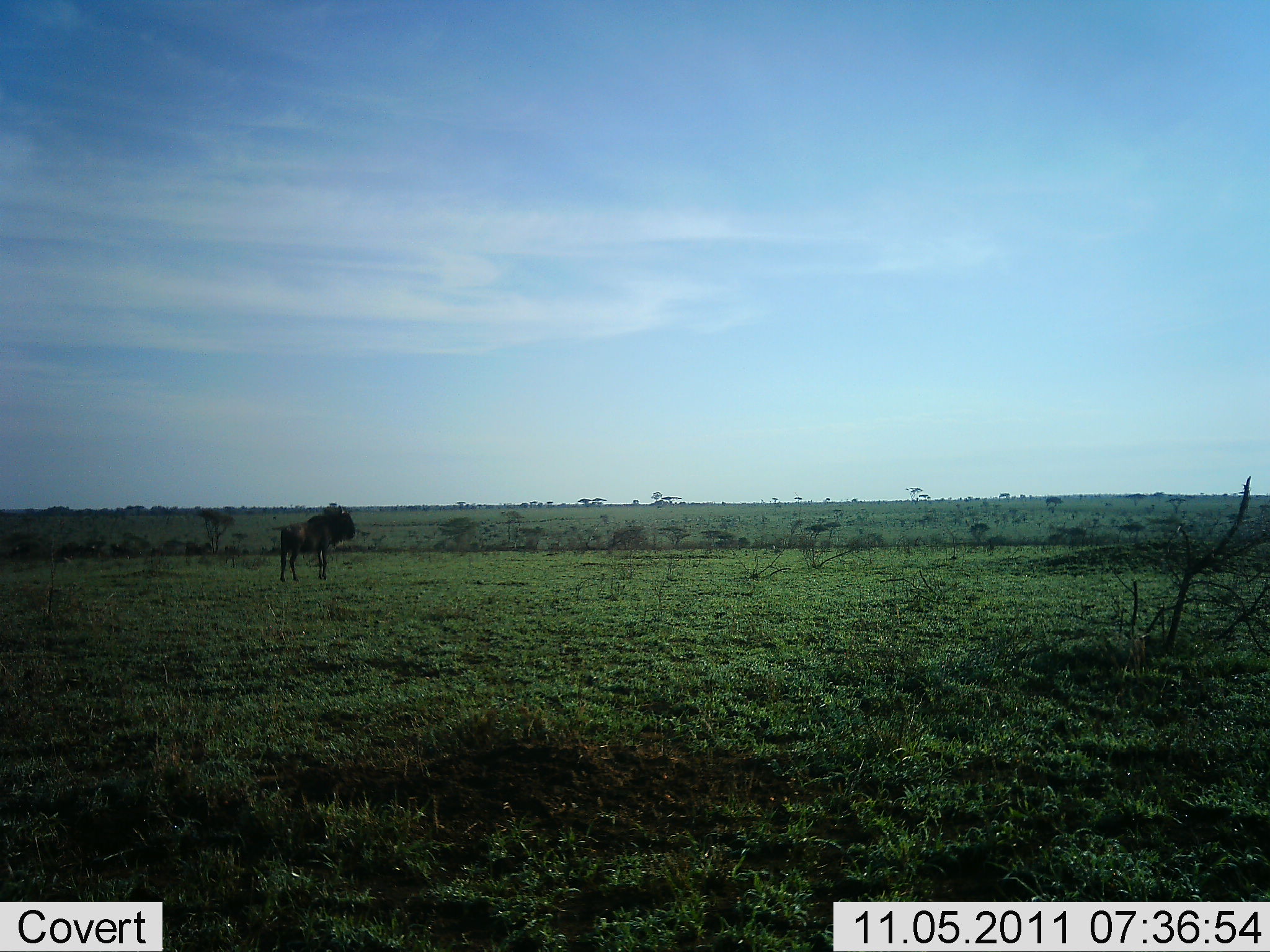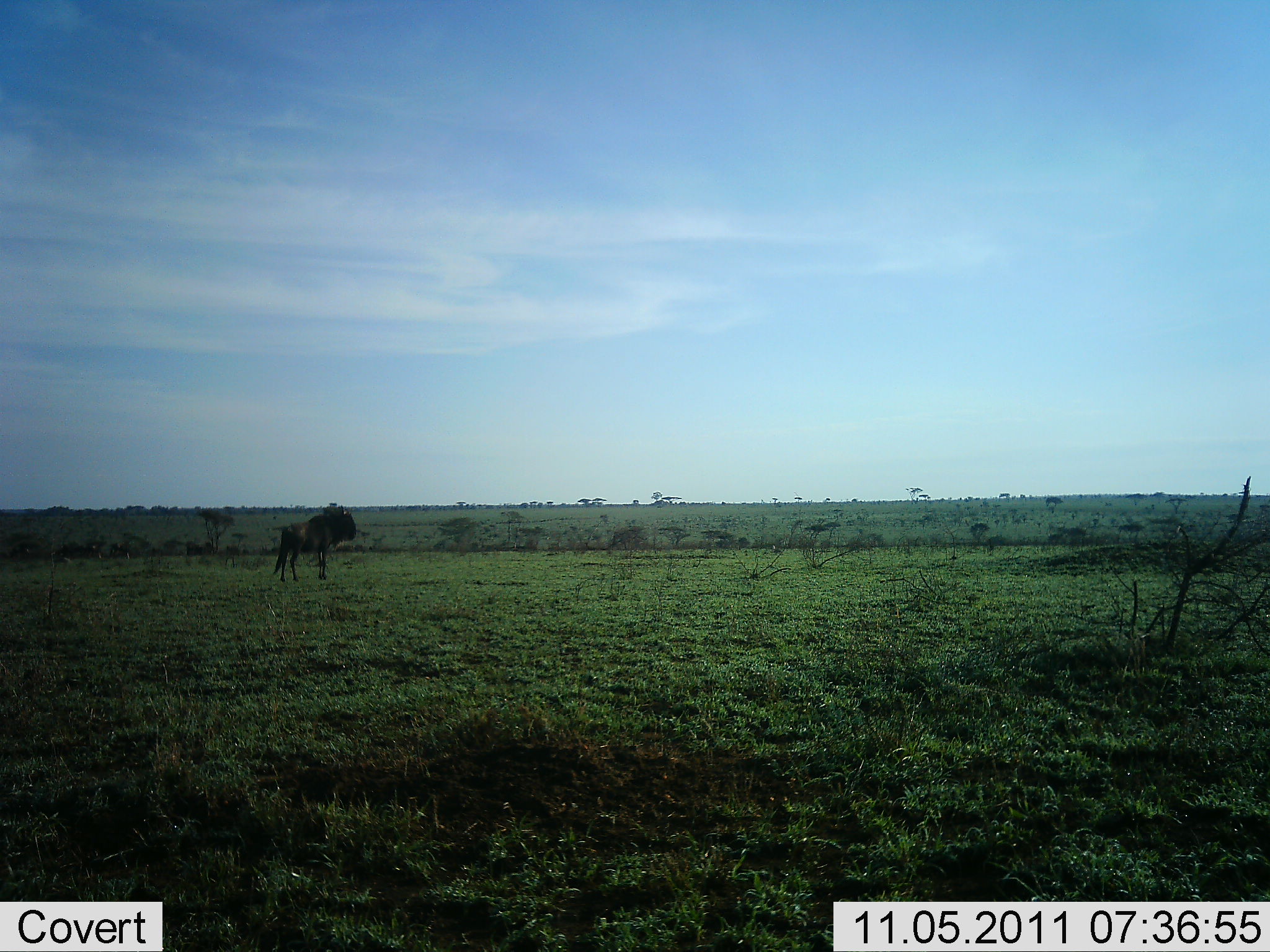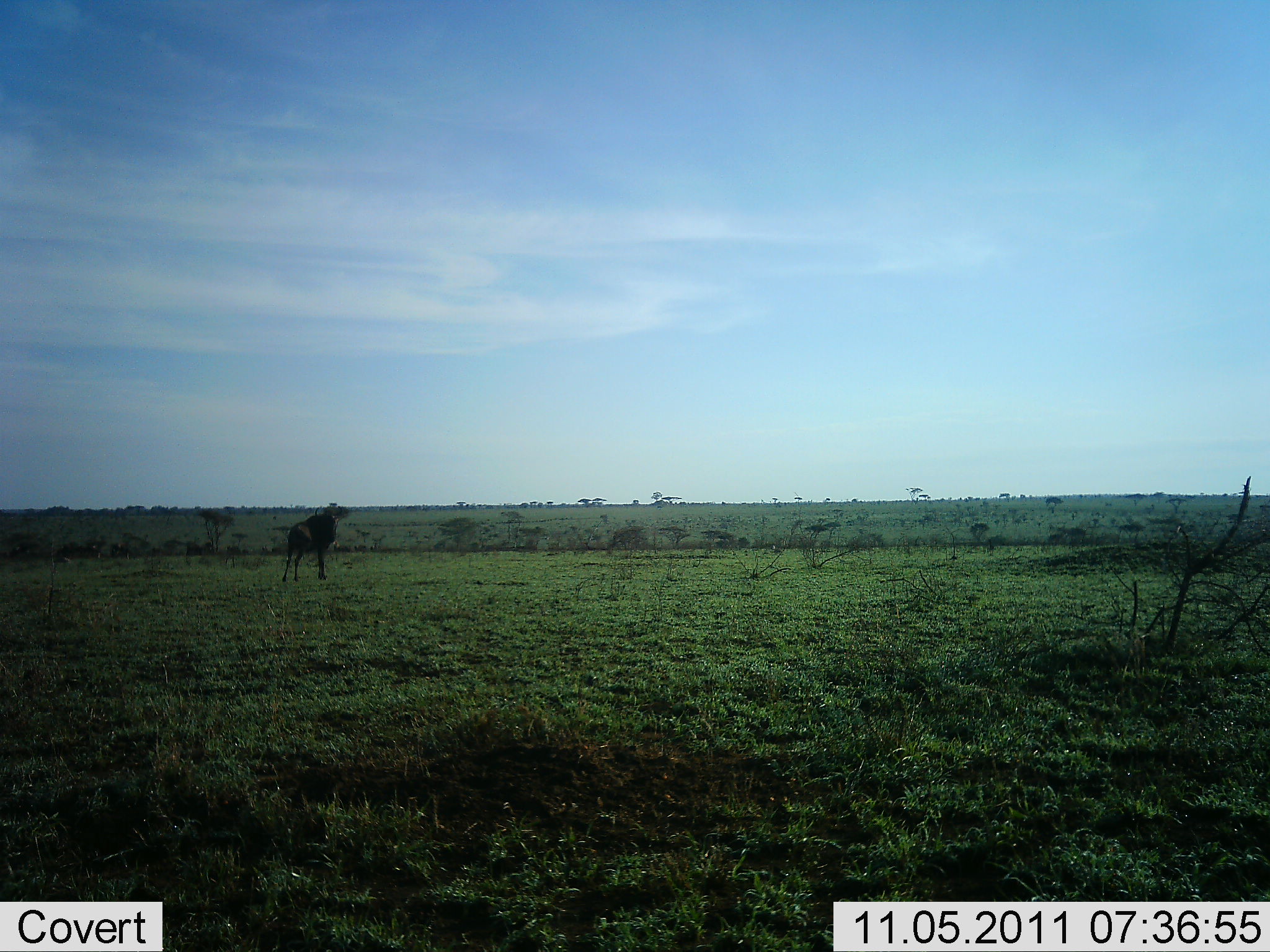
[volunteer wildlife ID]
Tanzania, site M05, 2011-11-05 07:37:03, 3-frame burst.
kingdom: Animalia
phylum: Chordata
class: Mammalia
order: Artiodactyla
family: Bovidae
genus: Connochaetes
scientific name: Connochaetes taurinus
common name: blue wildebeest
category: wildebeest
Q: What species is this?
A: Wildebeest (blue wildebeest) (Connochaetes taurinus).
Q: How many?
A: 1.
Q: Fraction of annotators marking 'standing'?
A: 90%.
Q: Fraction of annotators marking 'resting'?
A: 0%.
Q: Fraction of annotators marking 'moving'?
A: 10%.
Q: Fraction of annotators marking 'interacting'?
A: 0%.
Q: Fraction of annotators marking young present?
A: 0%.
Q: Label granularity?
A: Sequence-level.